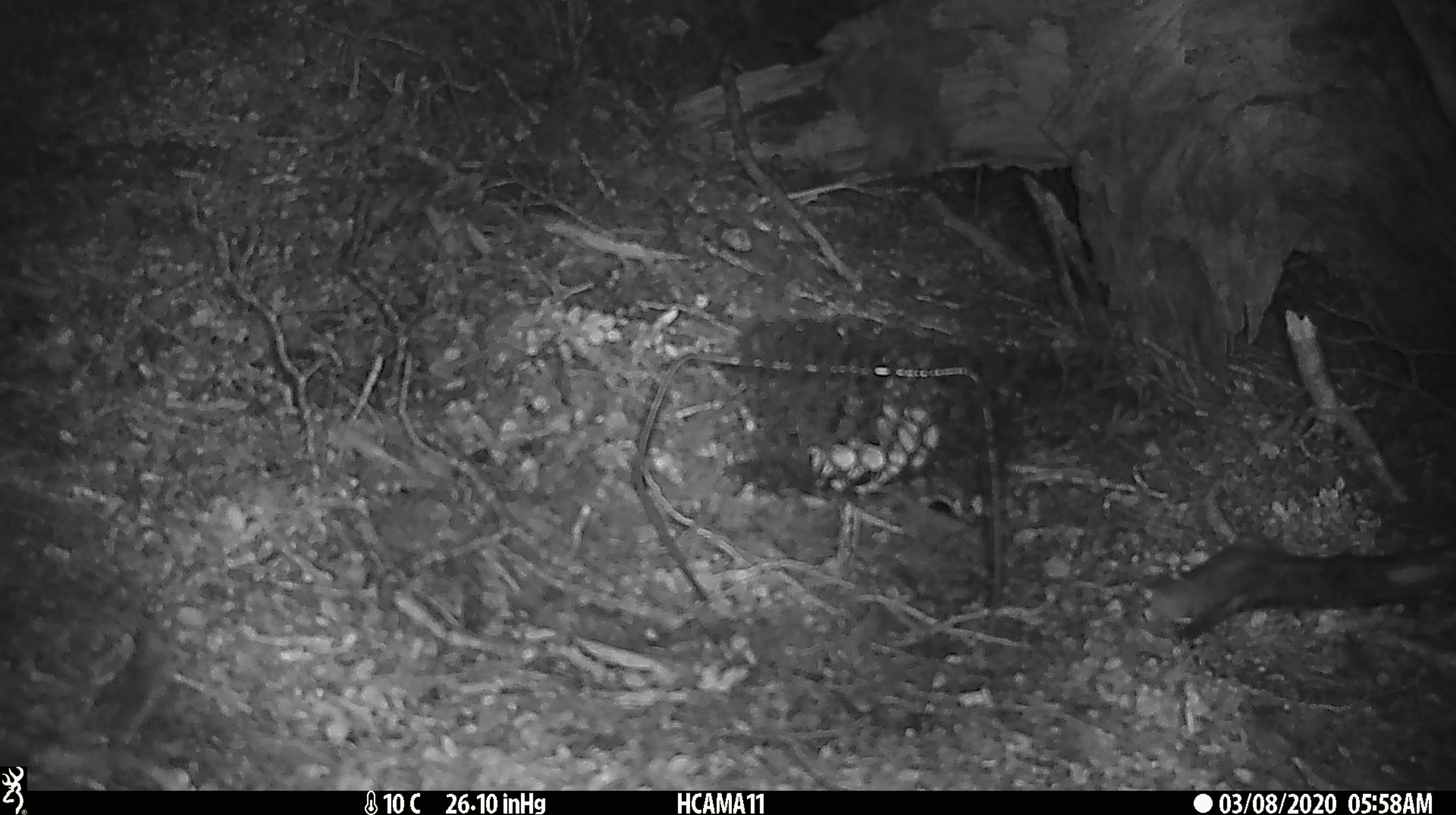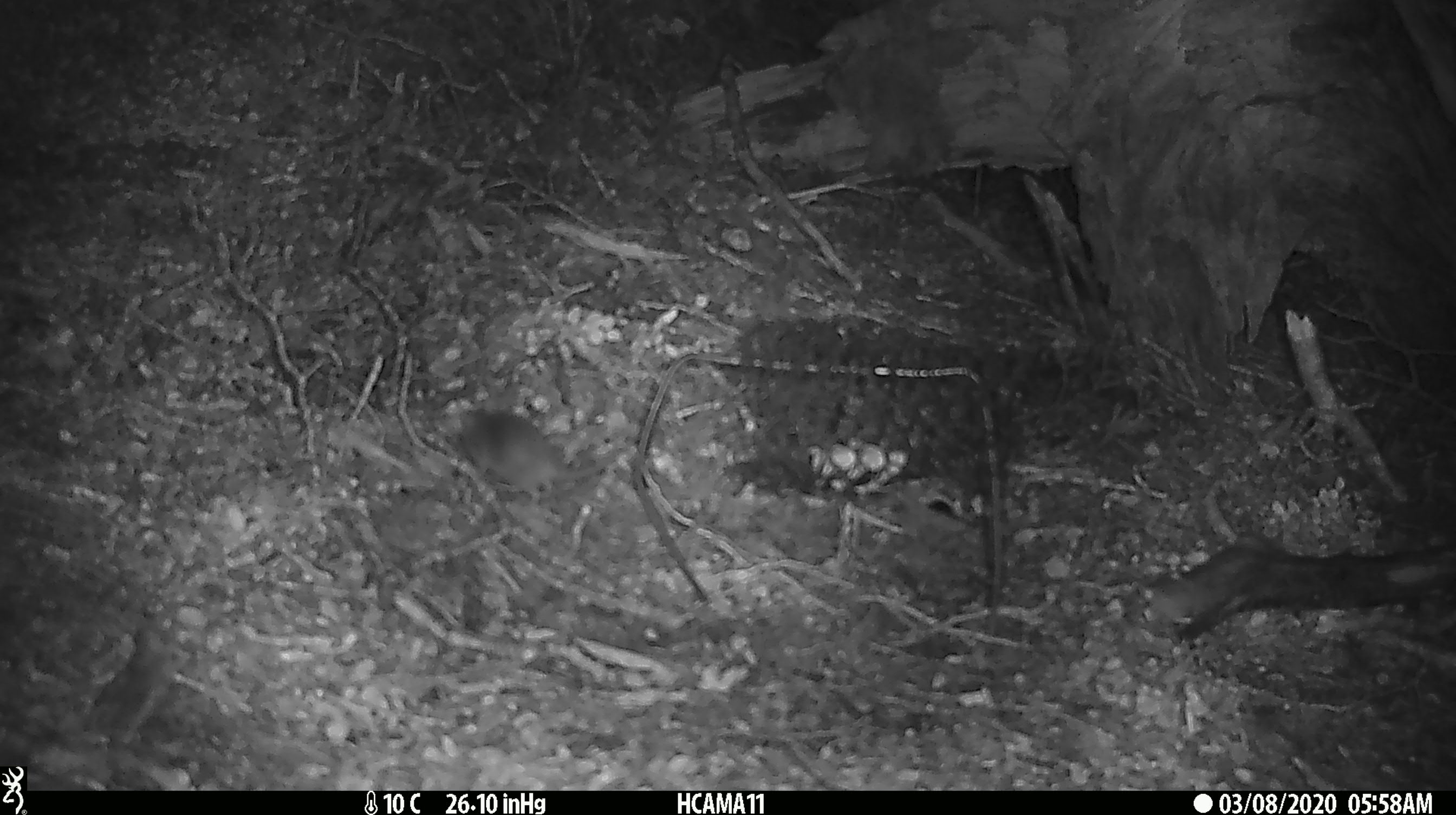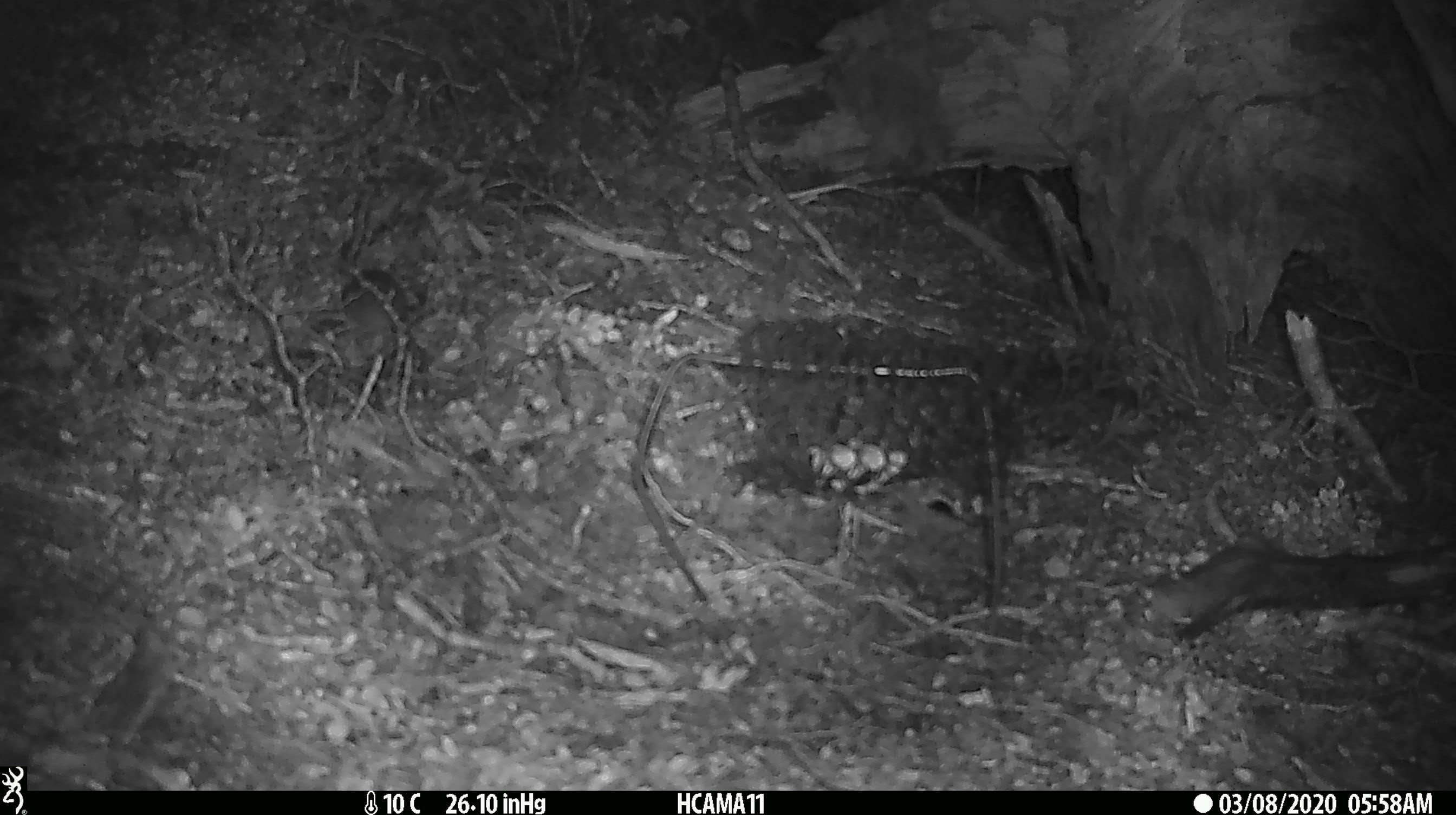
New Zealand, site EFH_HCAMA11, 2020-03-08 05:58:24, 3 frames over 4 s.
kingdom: Animalia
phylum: Chordata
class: Mammalia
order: Rodentia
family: Muridae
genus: Mus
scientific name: Mus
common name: mouse